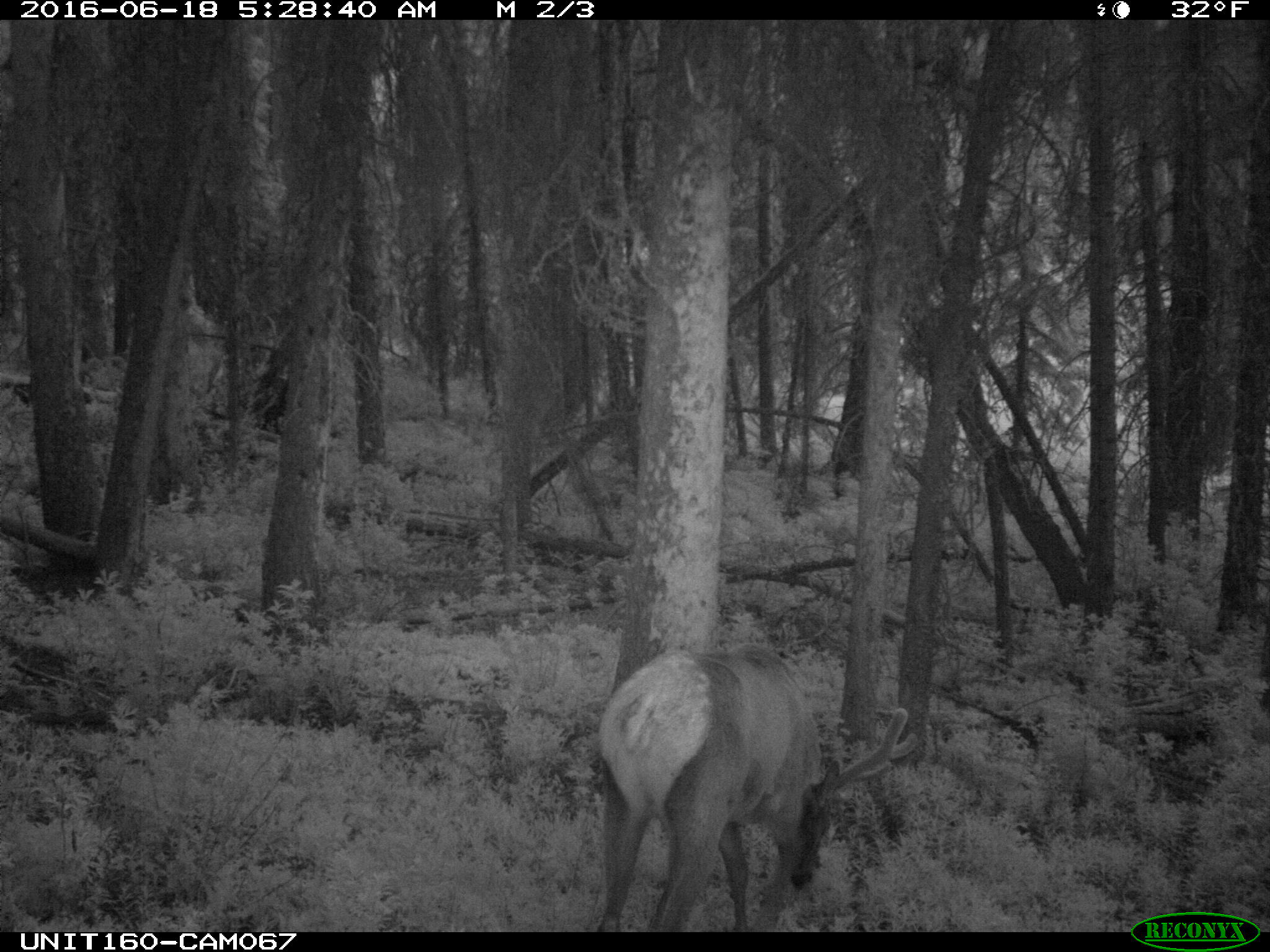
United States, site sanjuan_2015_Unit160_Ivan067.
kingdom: Animalia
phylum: Chordata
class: Mammalia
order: Artiodactyla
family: Cervidae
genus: Cervus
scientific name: Cervus elaphus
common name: red deer